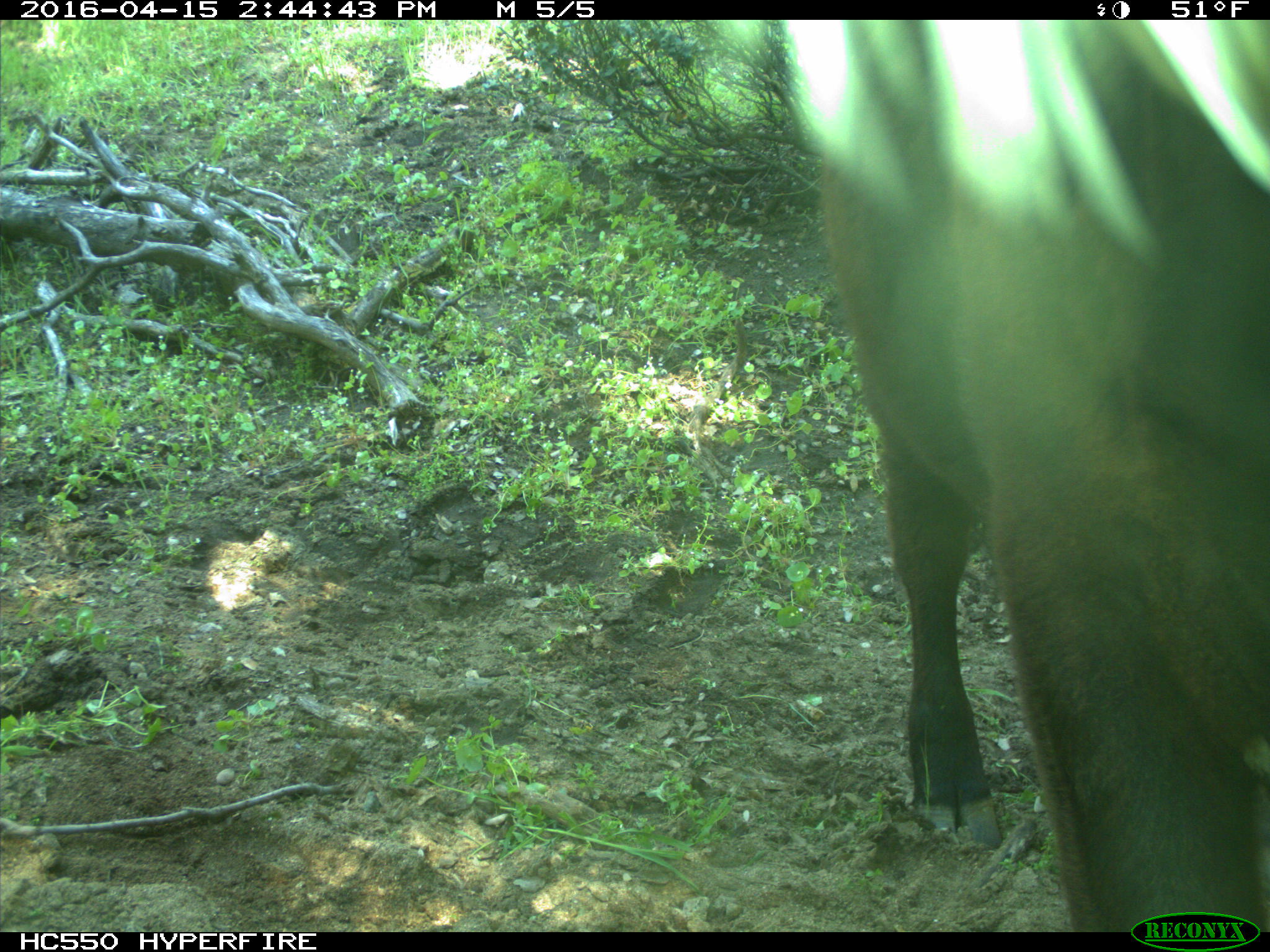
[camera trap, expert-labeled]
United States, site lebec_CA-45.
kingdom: Animalia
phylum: Chordata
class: Mammalia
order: Artiodactyla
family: Bovidae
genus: Bos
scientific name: Bos taurus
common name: domestic cow